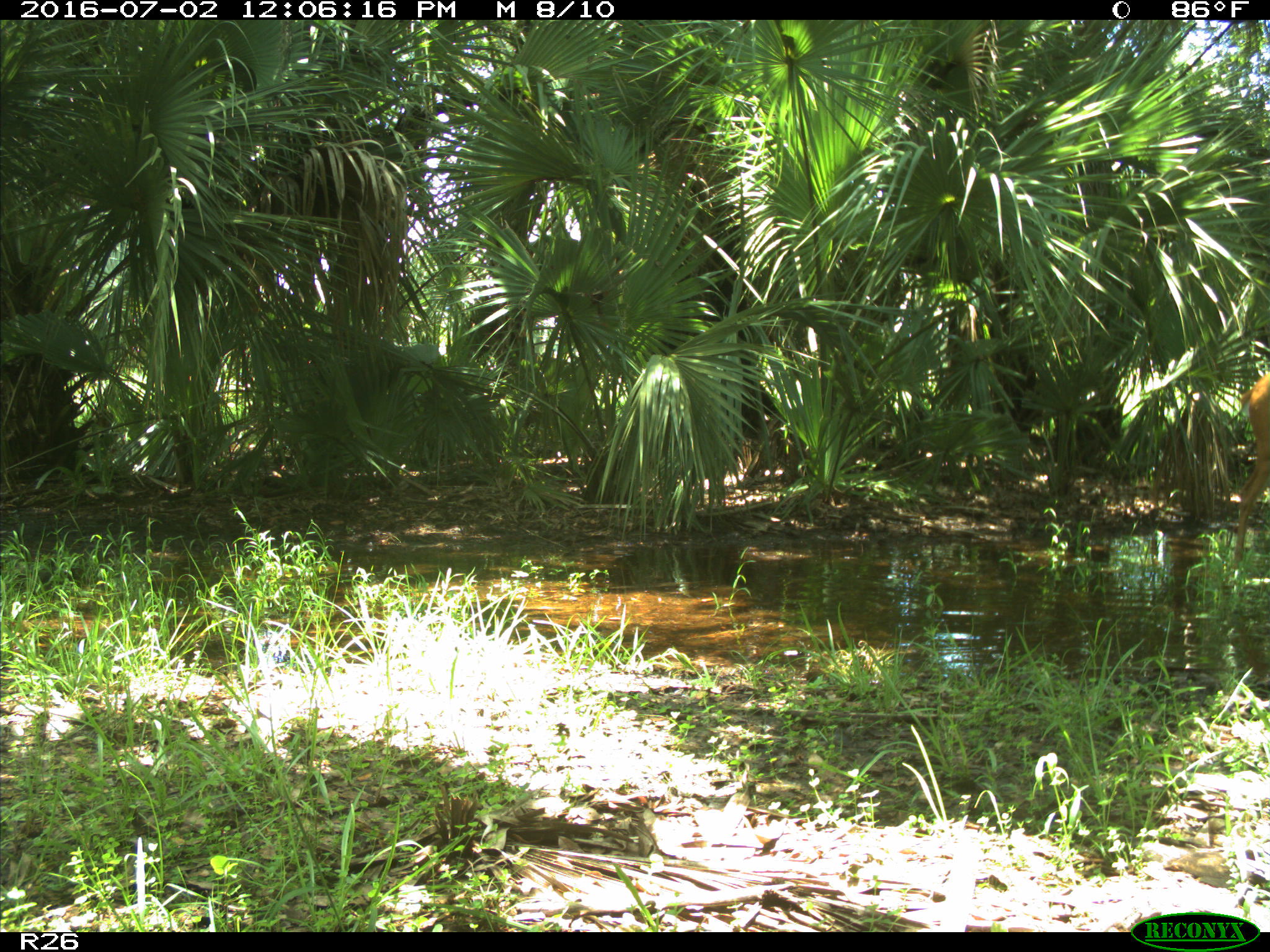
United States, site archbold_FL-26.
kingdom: Animalia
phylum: Chordata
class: Mammalia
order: Artiodactyla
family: Cervidae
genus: Odocoileus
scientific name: Odocoileus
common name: deer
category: unidentified deer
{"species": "unidentified deer (deer) (Odocoileus)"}